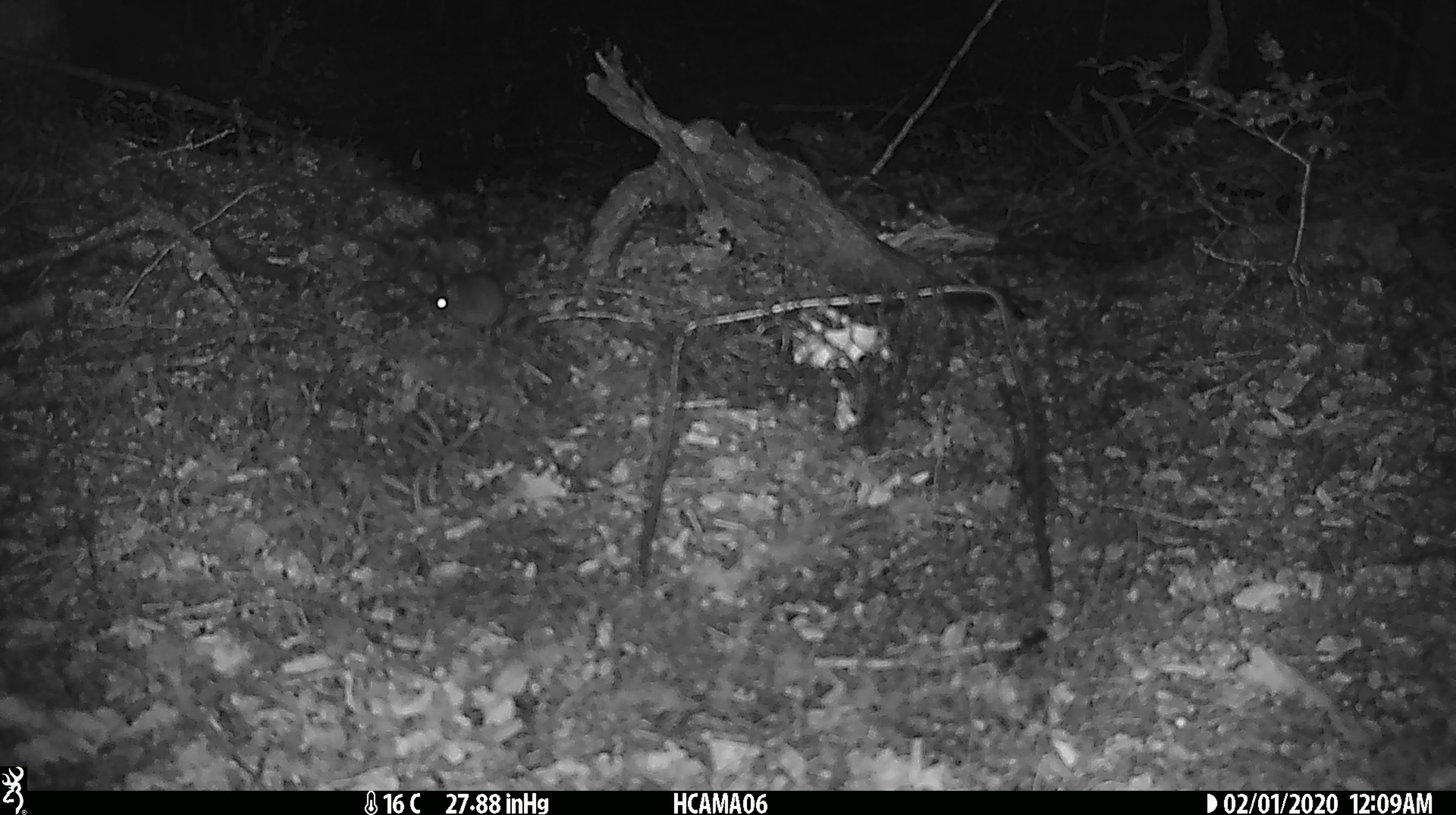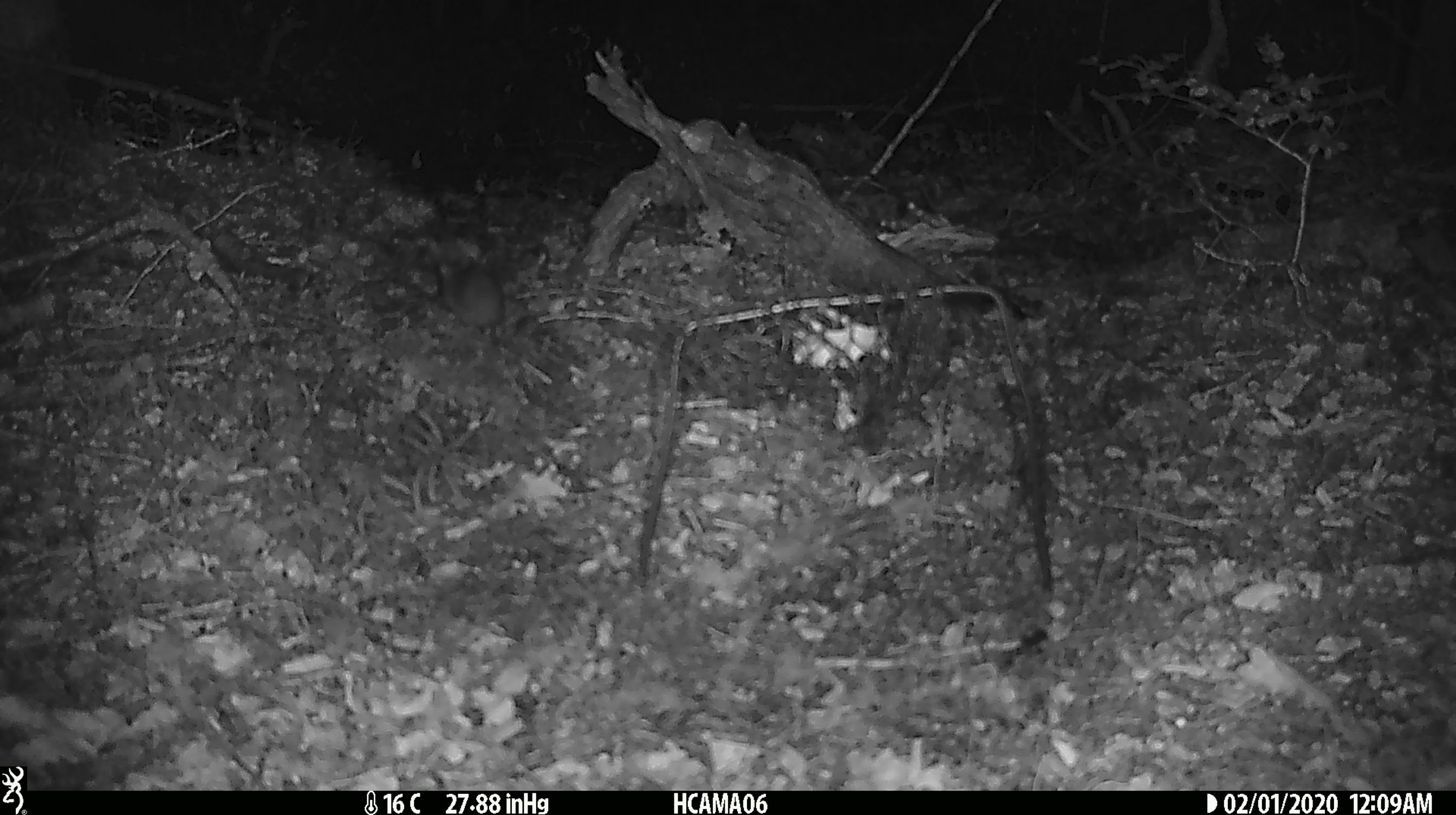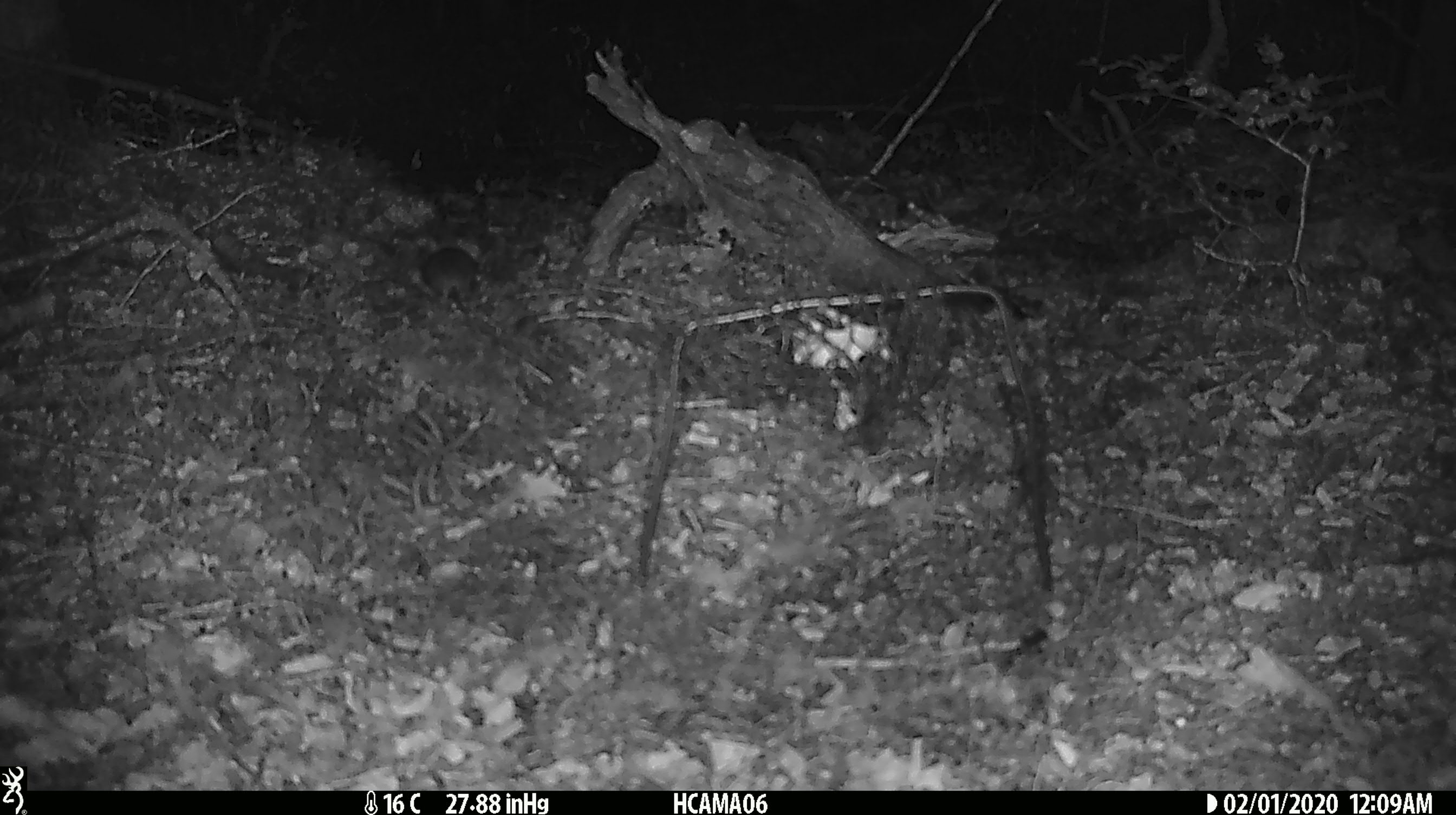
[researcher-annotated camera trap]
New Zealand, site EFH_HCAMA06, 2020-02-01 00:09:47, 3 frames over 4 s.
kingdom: Animalia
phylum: Chordata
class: Mammalia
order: Rodentia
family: Muridae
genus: Mus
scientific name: Mus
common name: mouse